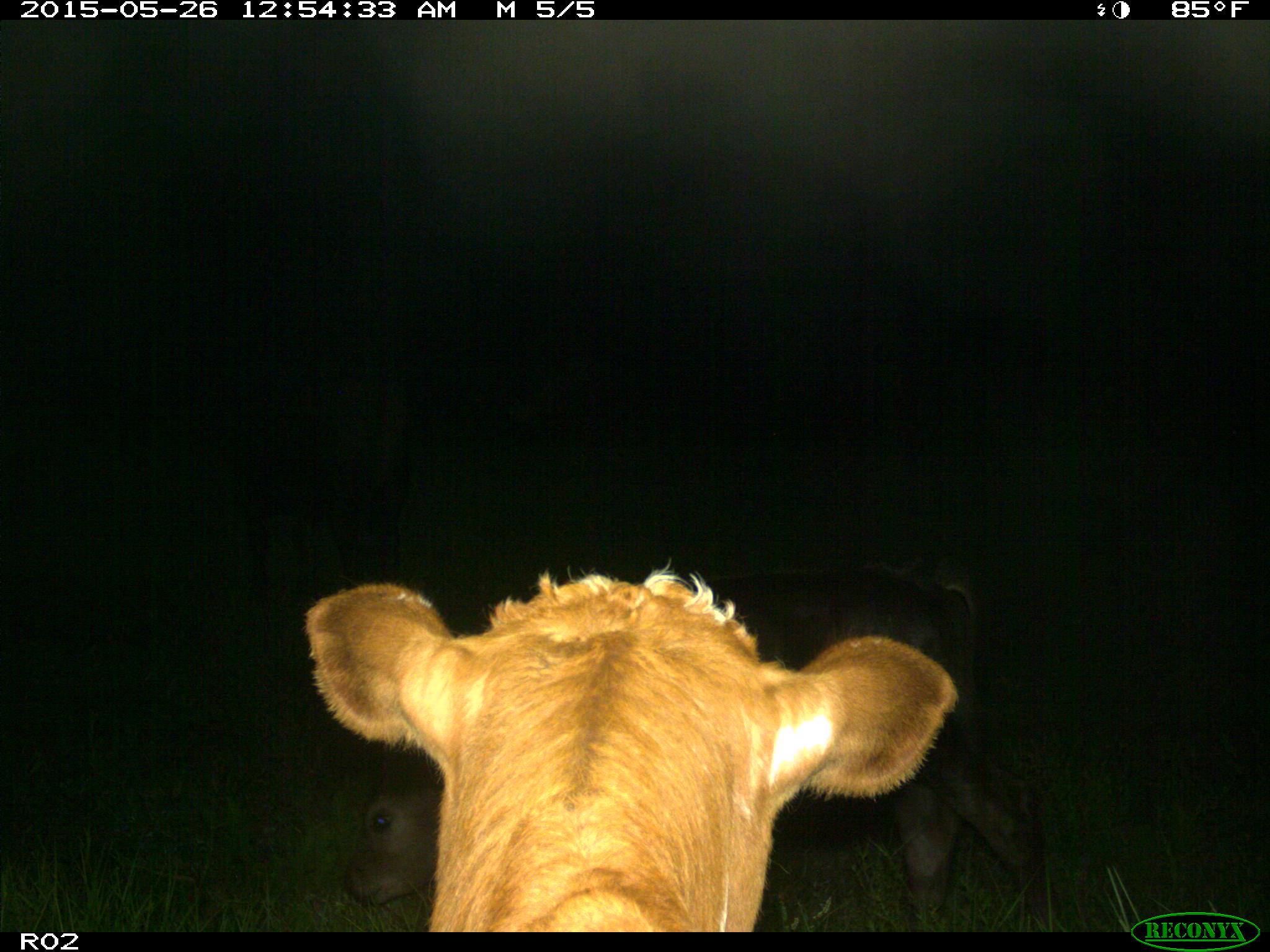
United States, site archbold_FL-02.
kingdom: Animalia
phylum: Chordata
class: Mammalia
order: Artiodactyla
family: Bovidae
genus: Bos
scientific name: Bos taurus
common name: domestic cow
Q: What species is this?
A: Bos taurus (domestic cow).